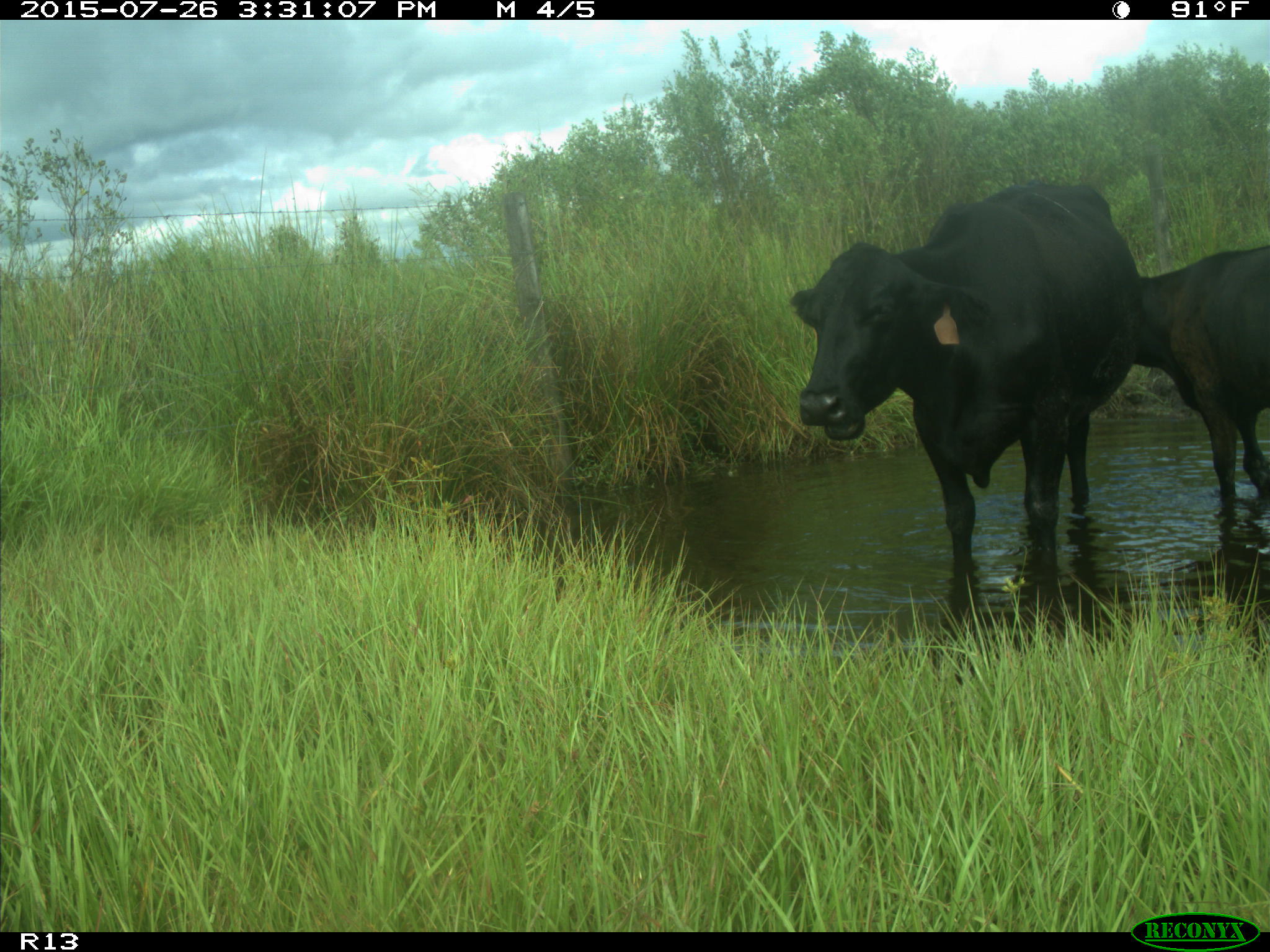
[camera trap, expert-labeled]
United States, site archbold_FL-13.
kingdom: Animalia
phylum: Chordata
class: Mammalia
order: Artiodactyla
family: Bovidae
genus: Bos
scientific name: Bos taurus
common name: domestic cow